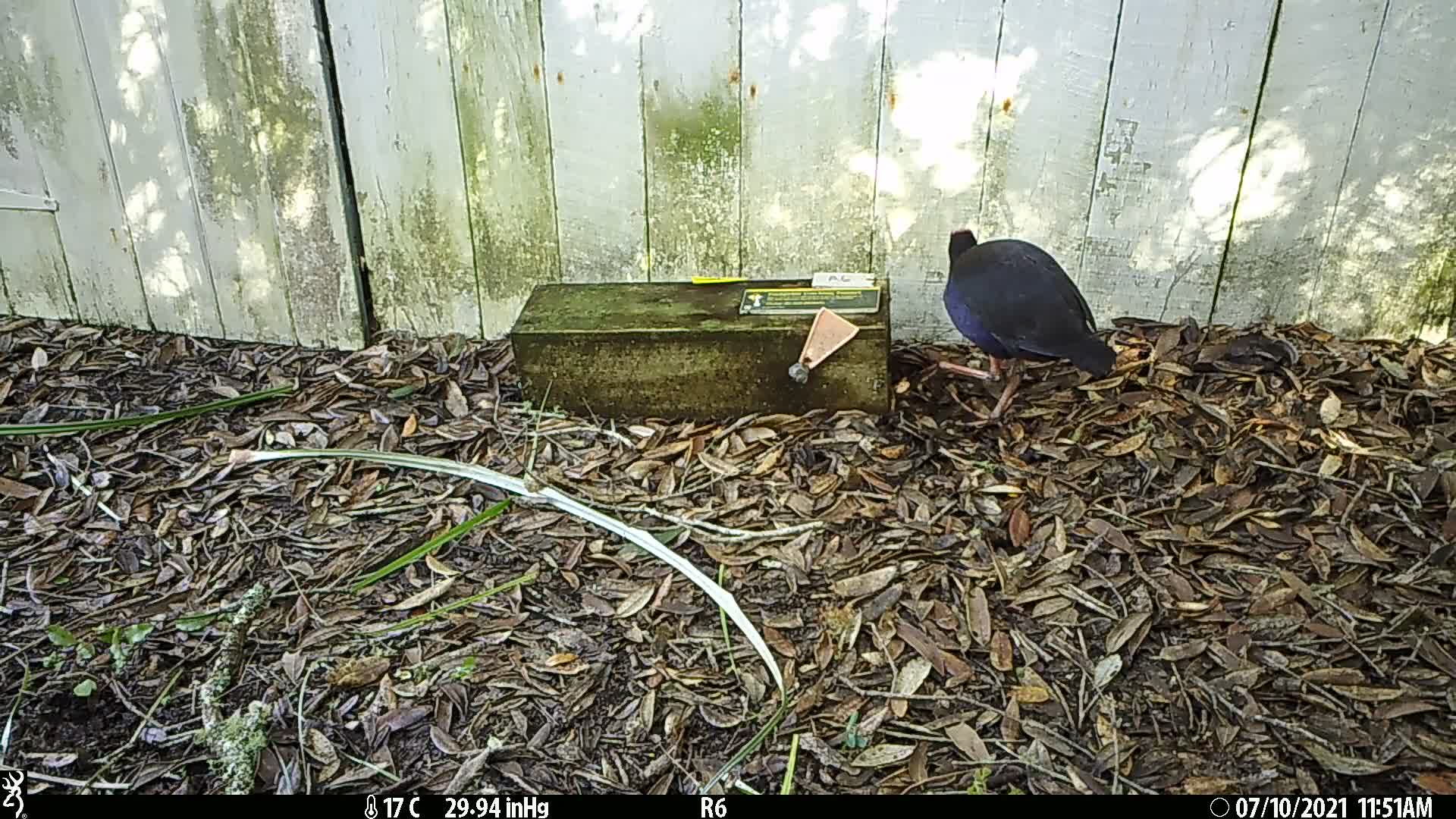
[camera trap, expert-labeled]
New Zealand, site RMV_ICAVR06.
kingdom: Animalia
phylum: Chordata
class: Aves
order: Gruiformes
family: Rallidae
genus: Porphyrio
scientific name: Porphyrio melanotus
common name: australasian swamphen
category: pukeko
Pukeko (australasian swamphen) (Porphyrio melanotus).